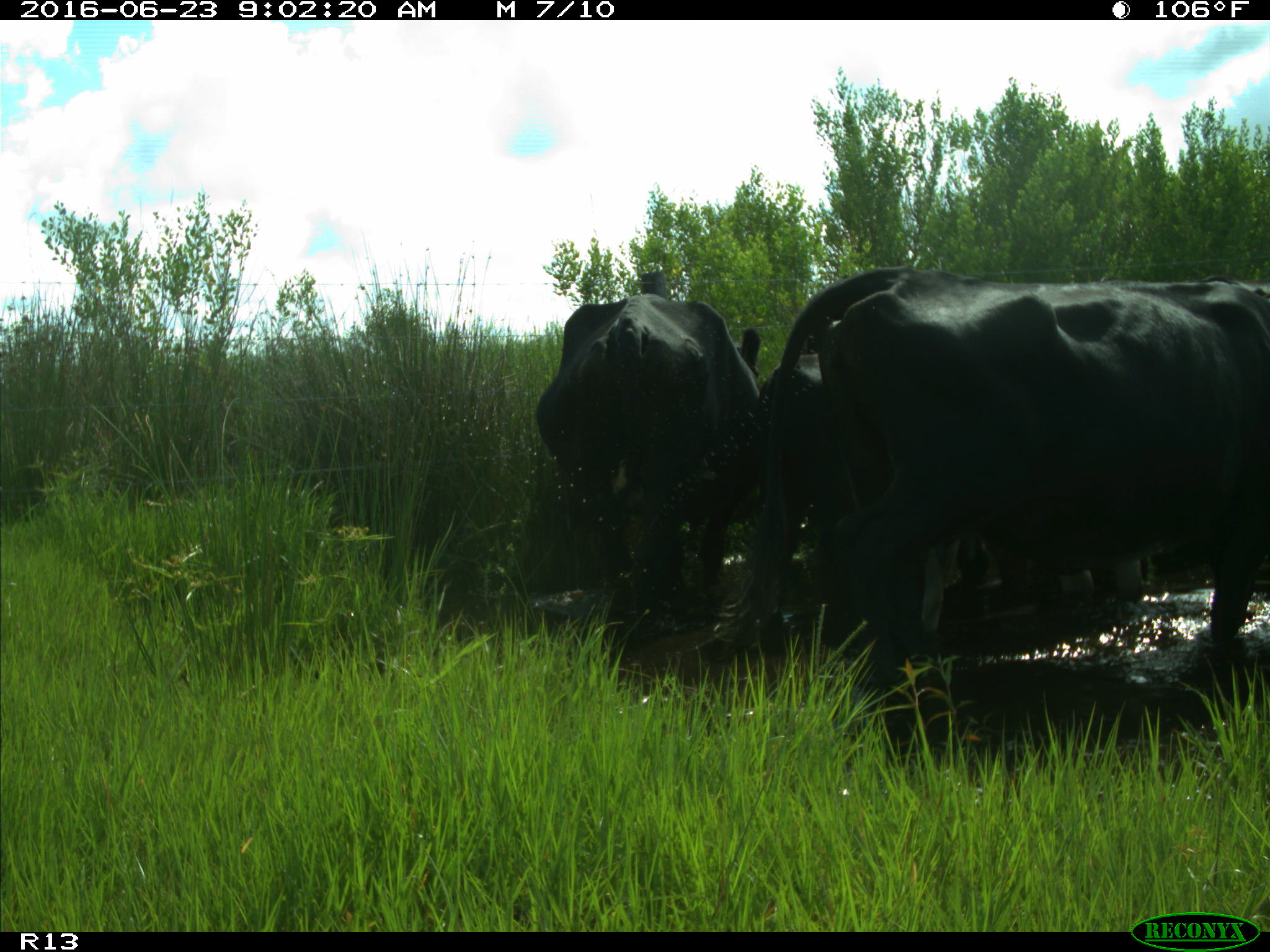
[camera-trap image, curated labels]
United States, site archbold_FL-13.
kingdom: Animalia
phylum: Chordata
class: Mammalia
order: Artiodactyla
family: Bovidae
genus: Bos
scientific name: Bos taurus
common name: domestic cow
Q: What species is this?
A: Bos taurus (domestic cow).